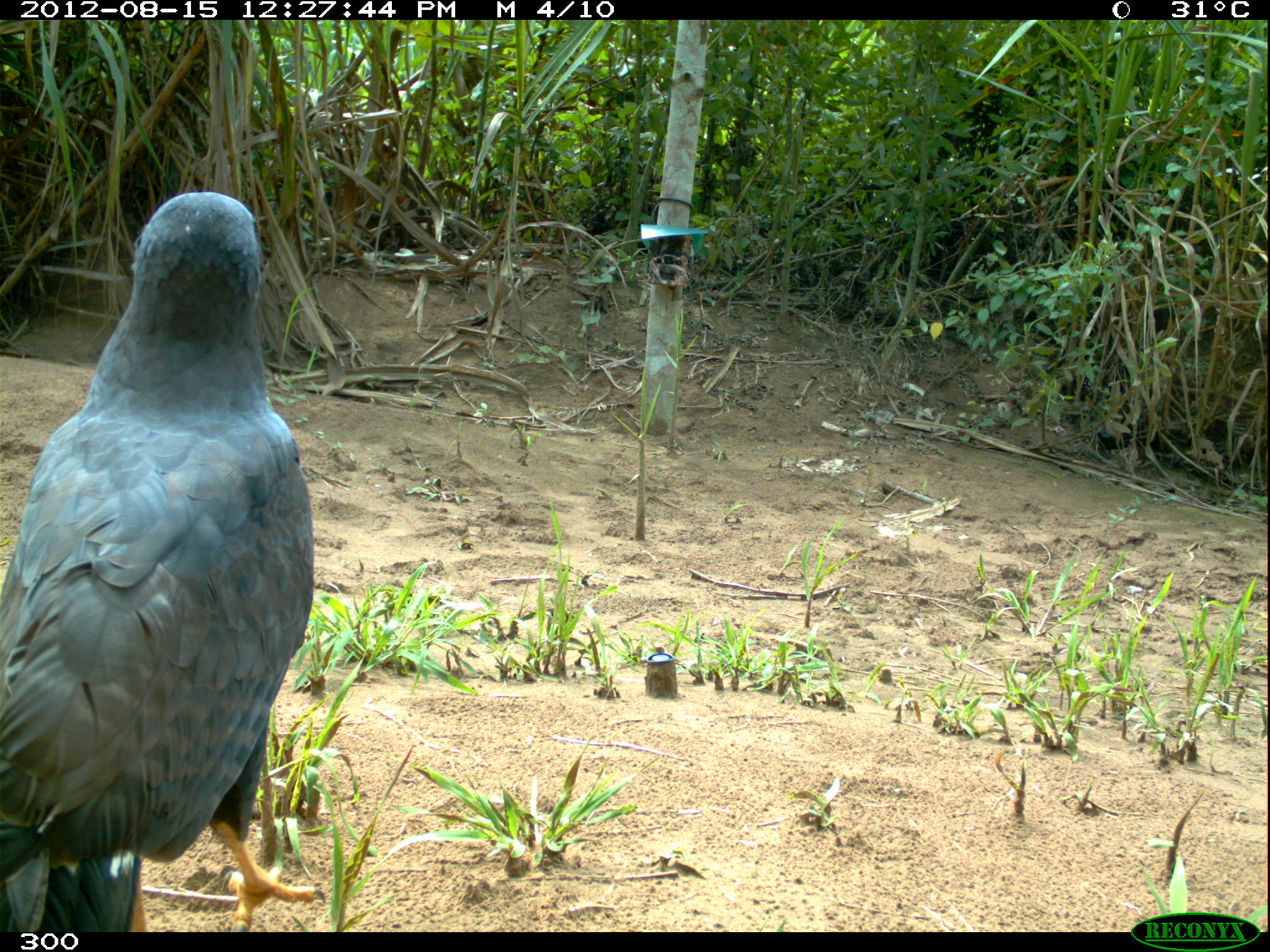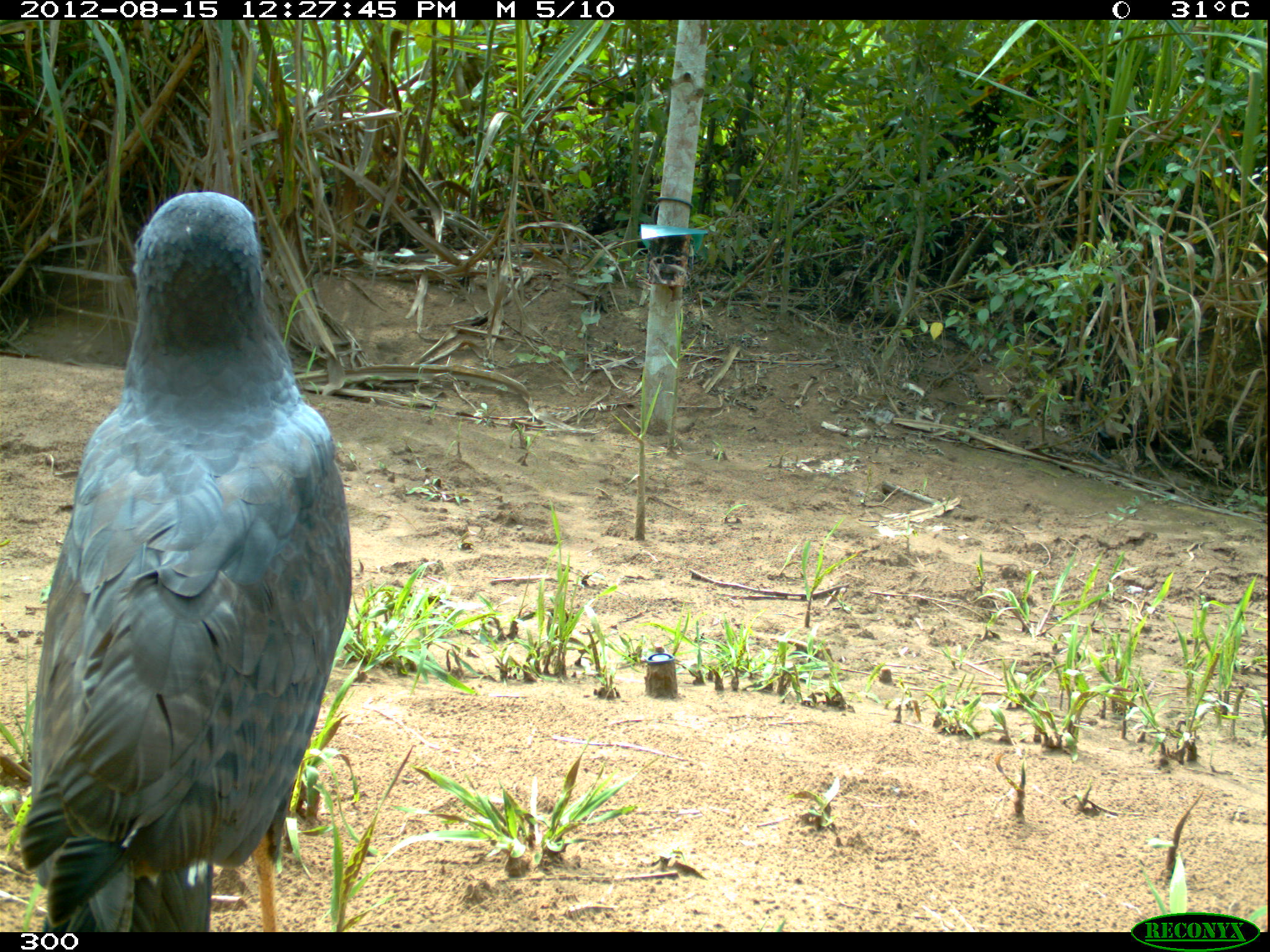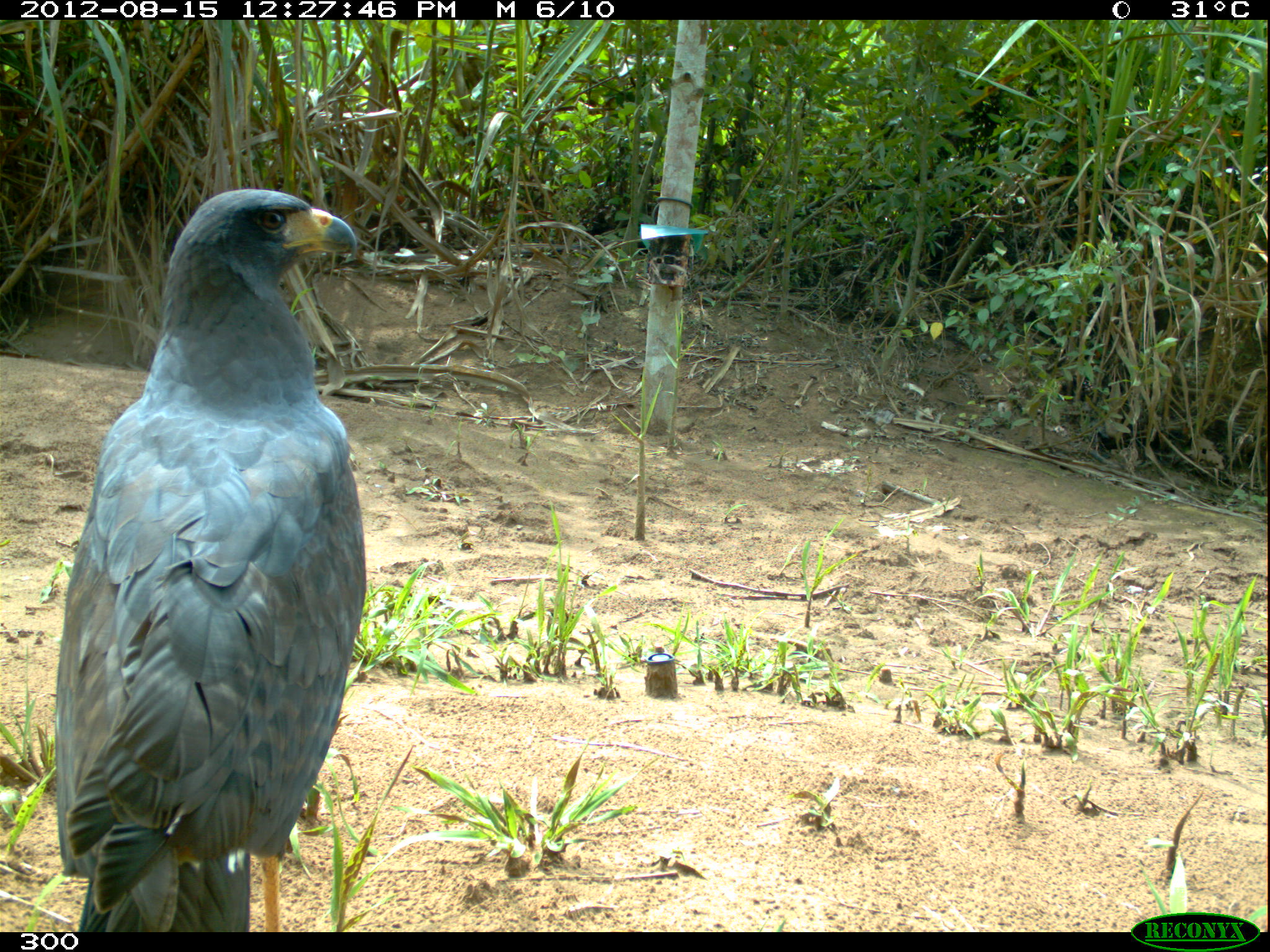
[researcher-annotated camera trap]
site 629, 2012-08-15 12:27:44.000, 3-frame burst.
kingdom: Animalia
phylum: Chordata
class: Aves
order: Accipitriformes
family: Accipitridae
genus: Buteogallus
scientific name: Buteogallus urubitinga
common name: great black hawk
Buteogallus urubitinga (great black hawk).